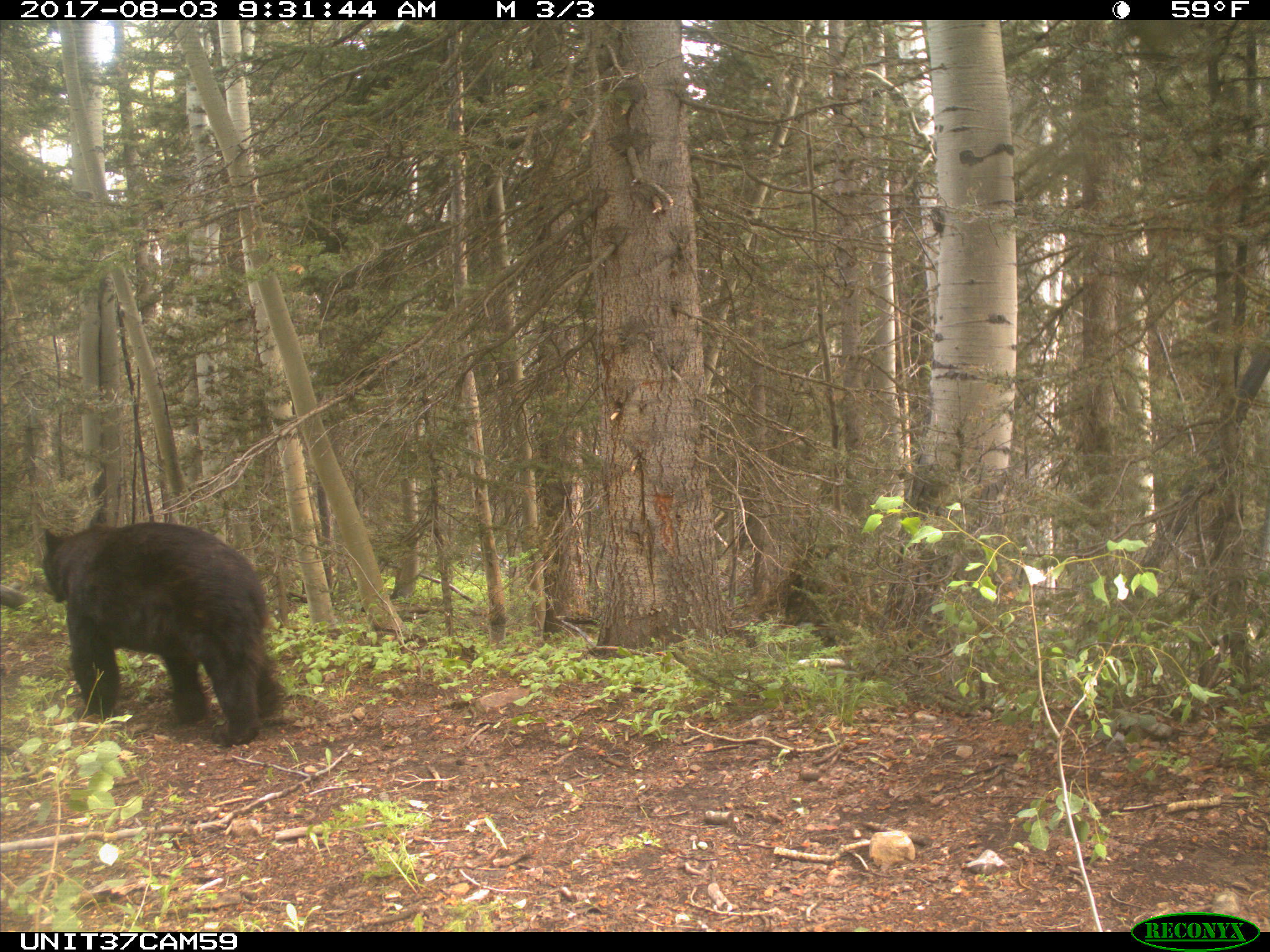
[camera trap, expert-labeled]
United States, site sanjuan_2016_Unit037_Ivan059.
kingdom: Animalia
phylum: Chordata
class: Mammalia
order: Carnivora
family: Ursidae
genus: Ursus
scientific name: Ursus americanus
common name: american black bear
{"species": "Ursus americanus (american black bear)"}